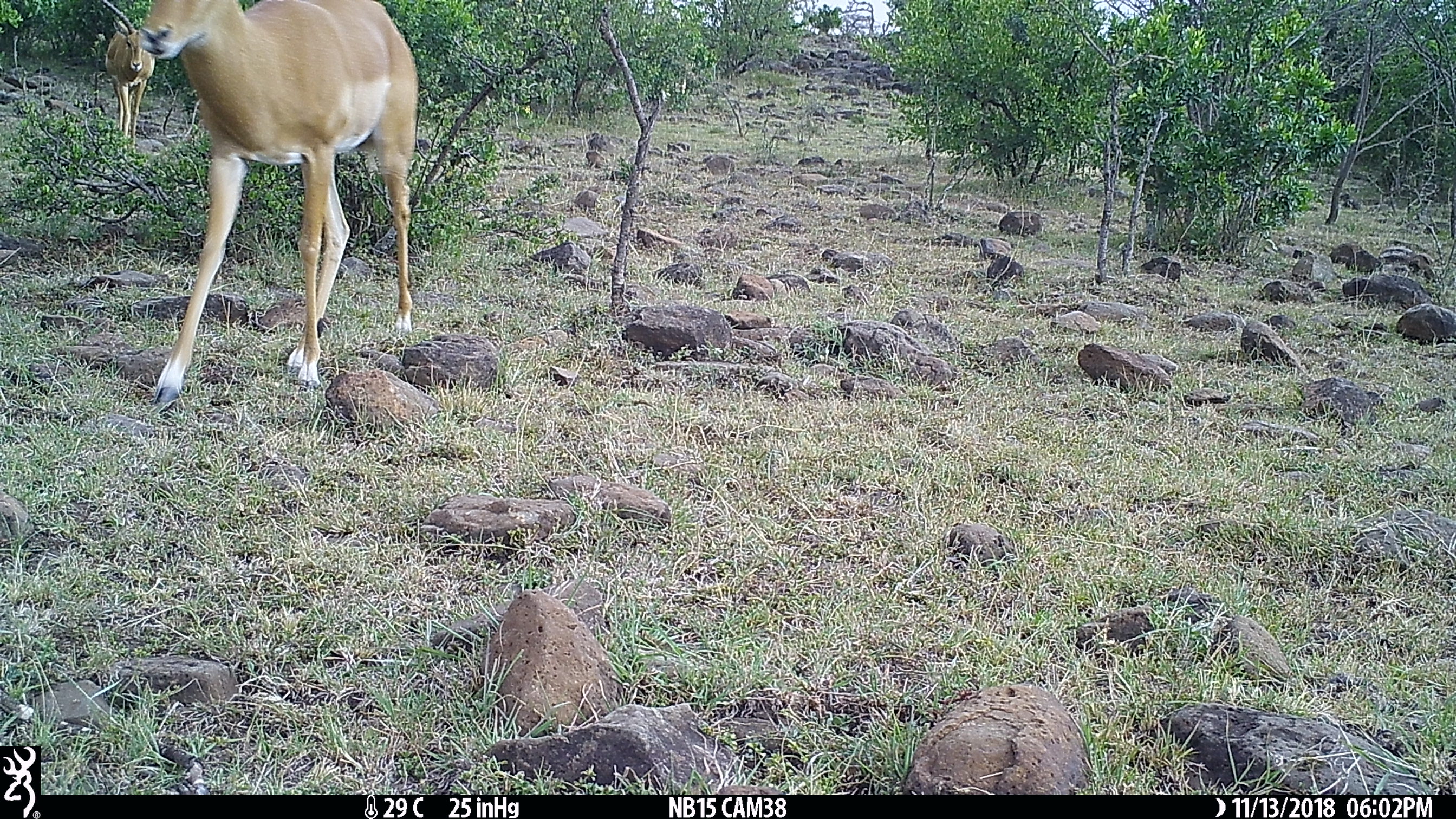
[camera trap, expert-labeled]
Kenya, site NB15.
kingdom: Animalia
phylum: Chordata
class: Mammalia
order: Artiodactyla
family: Bovidae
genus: Aepyceros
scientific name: Aepyceros melampus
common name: impala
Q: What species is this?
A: Impala (Aepyceros melampus).